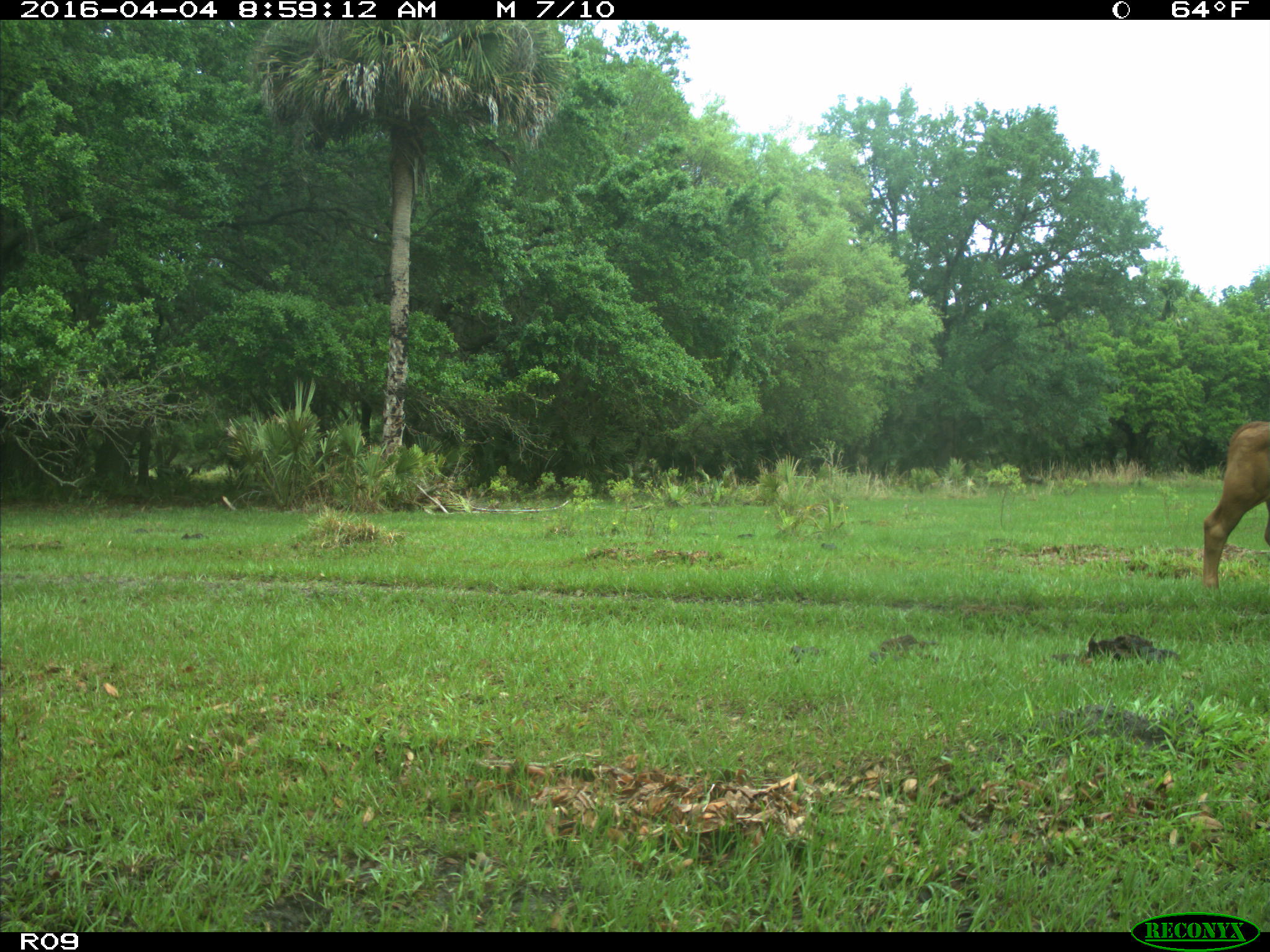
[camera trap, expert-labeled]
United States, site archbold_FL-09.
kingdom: Animalia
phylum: Chordata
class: Mammalia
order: Artiodactyla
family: Bovidae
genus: Bos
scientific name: Bos taurus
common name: domestic cow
Bos taurus (domestic cow).